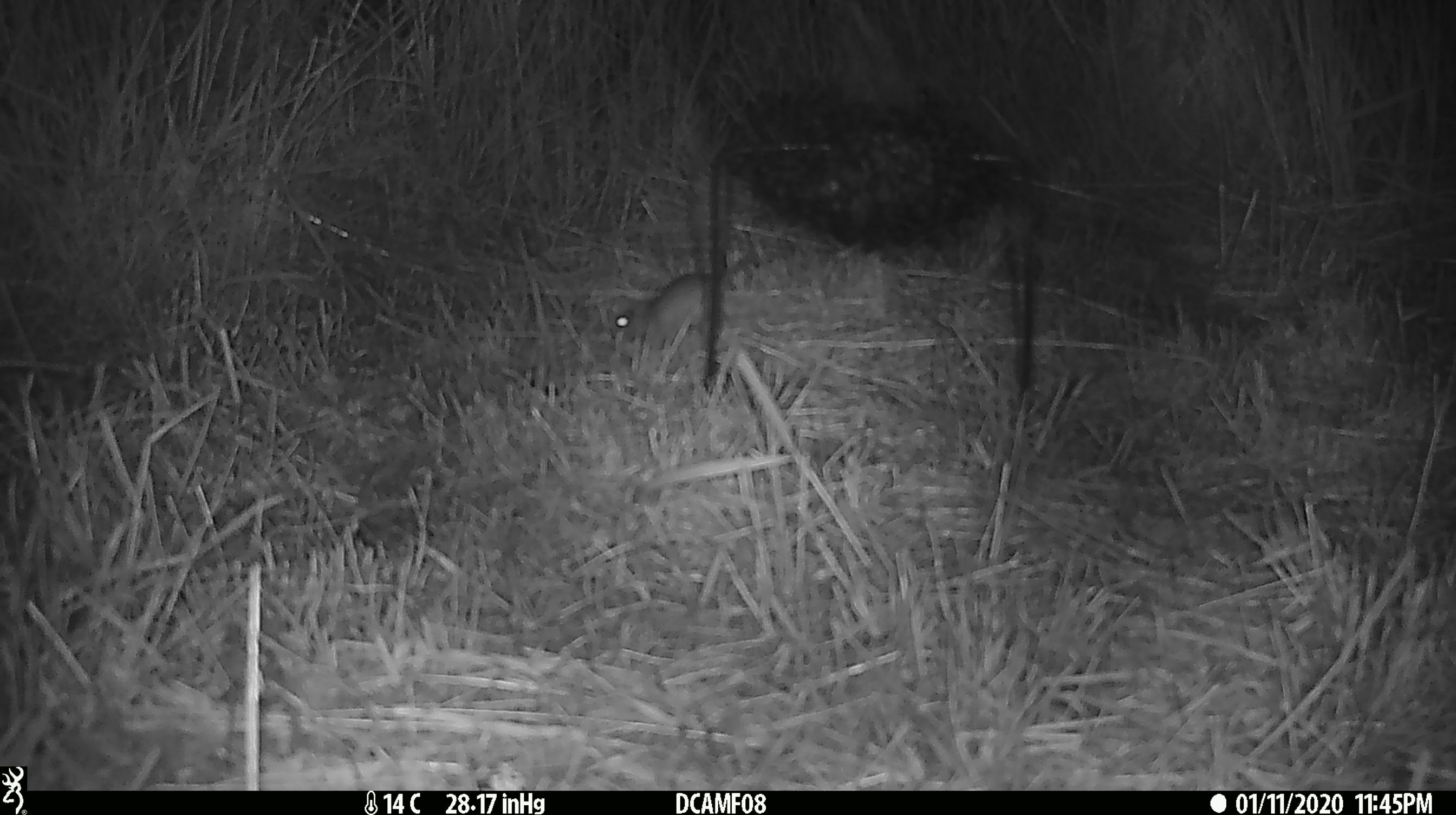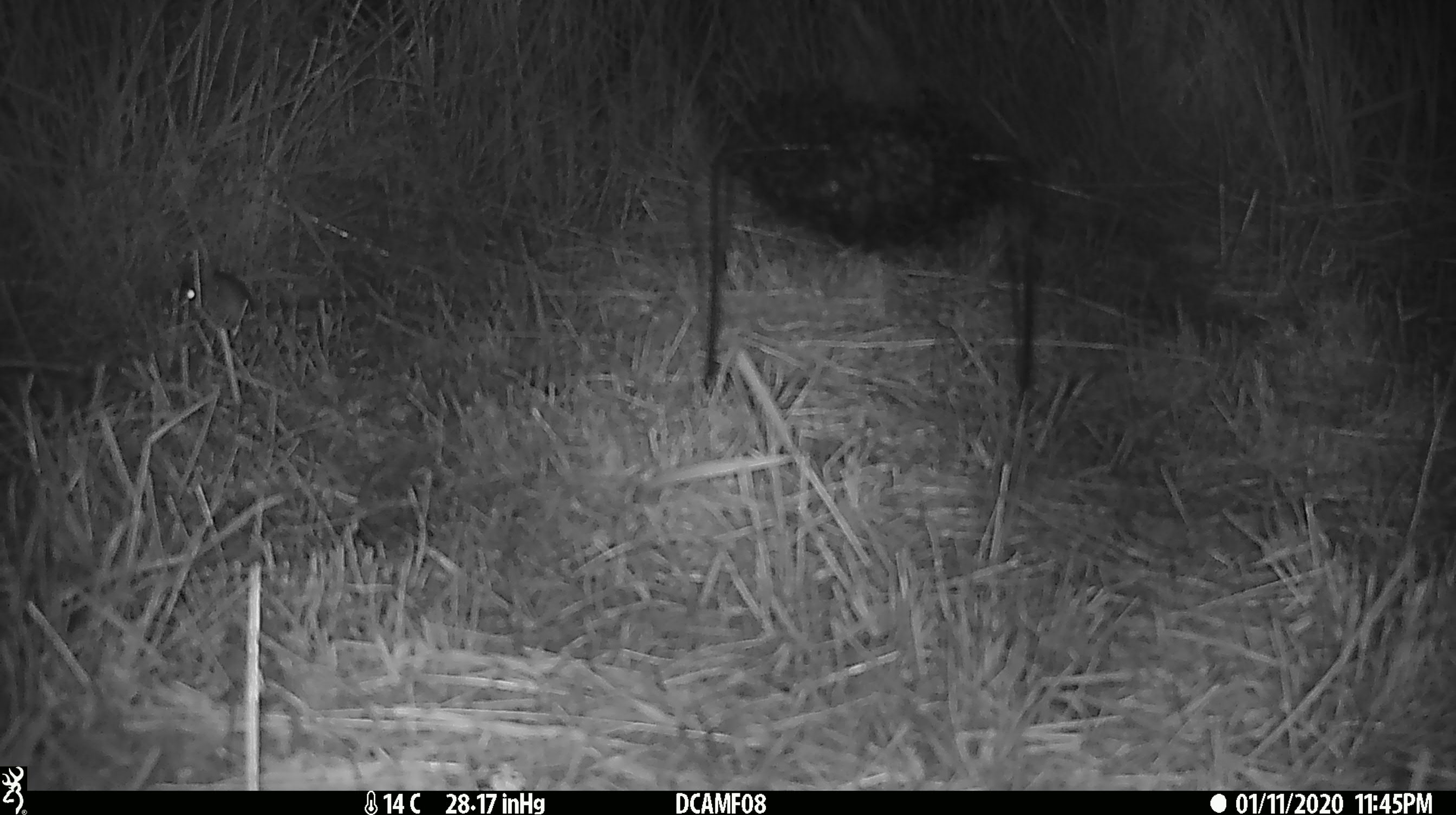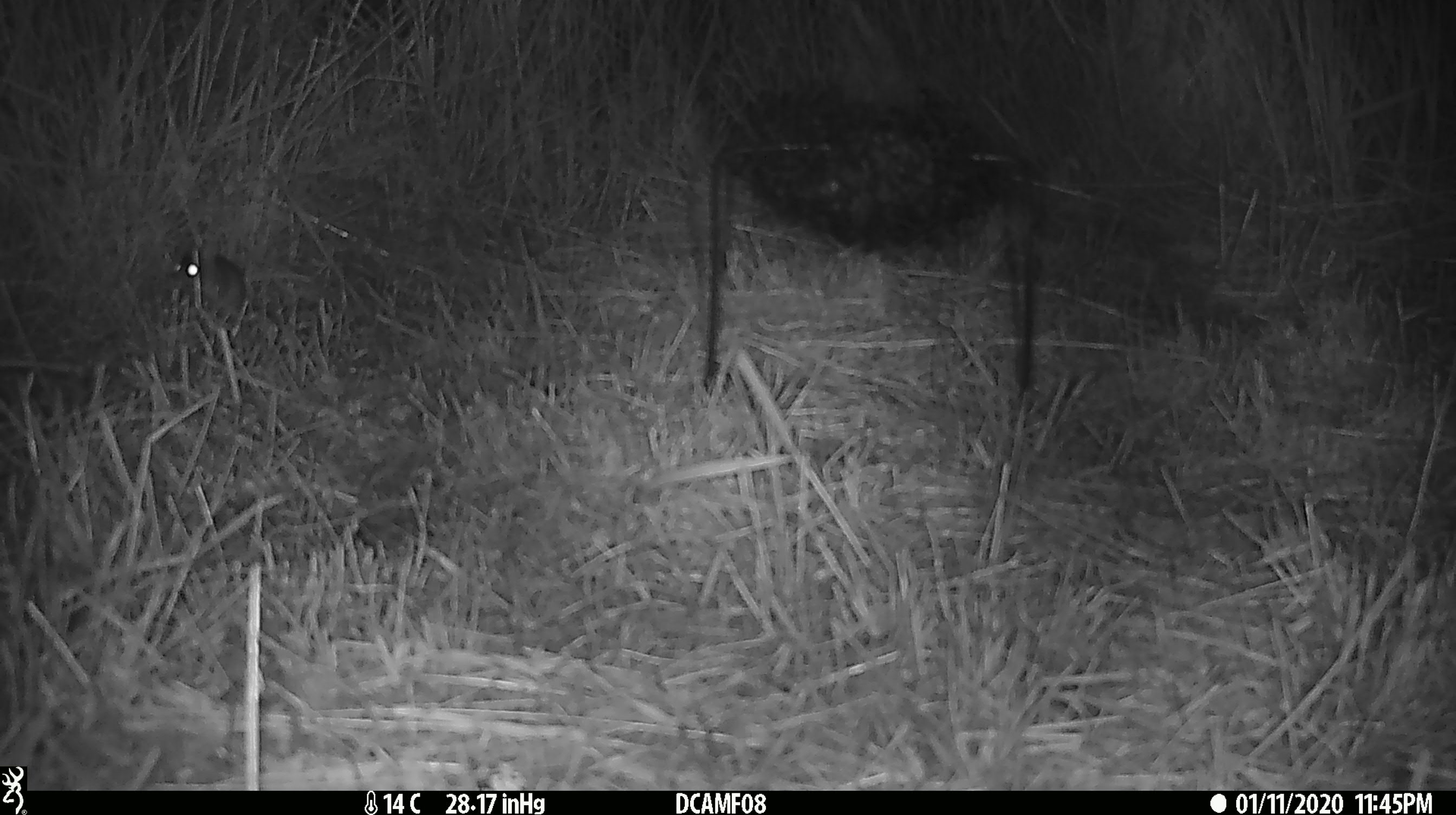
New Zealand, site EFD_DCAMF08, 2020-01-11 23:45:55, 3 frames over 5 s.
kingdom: Animalia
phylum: Chordata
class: Mammalia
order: Rodentia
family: Muridae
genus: Mus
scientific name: Mus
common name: mouse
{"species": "mouse (Mus)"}